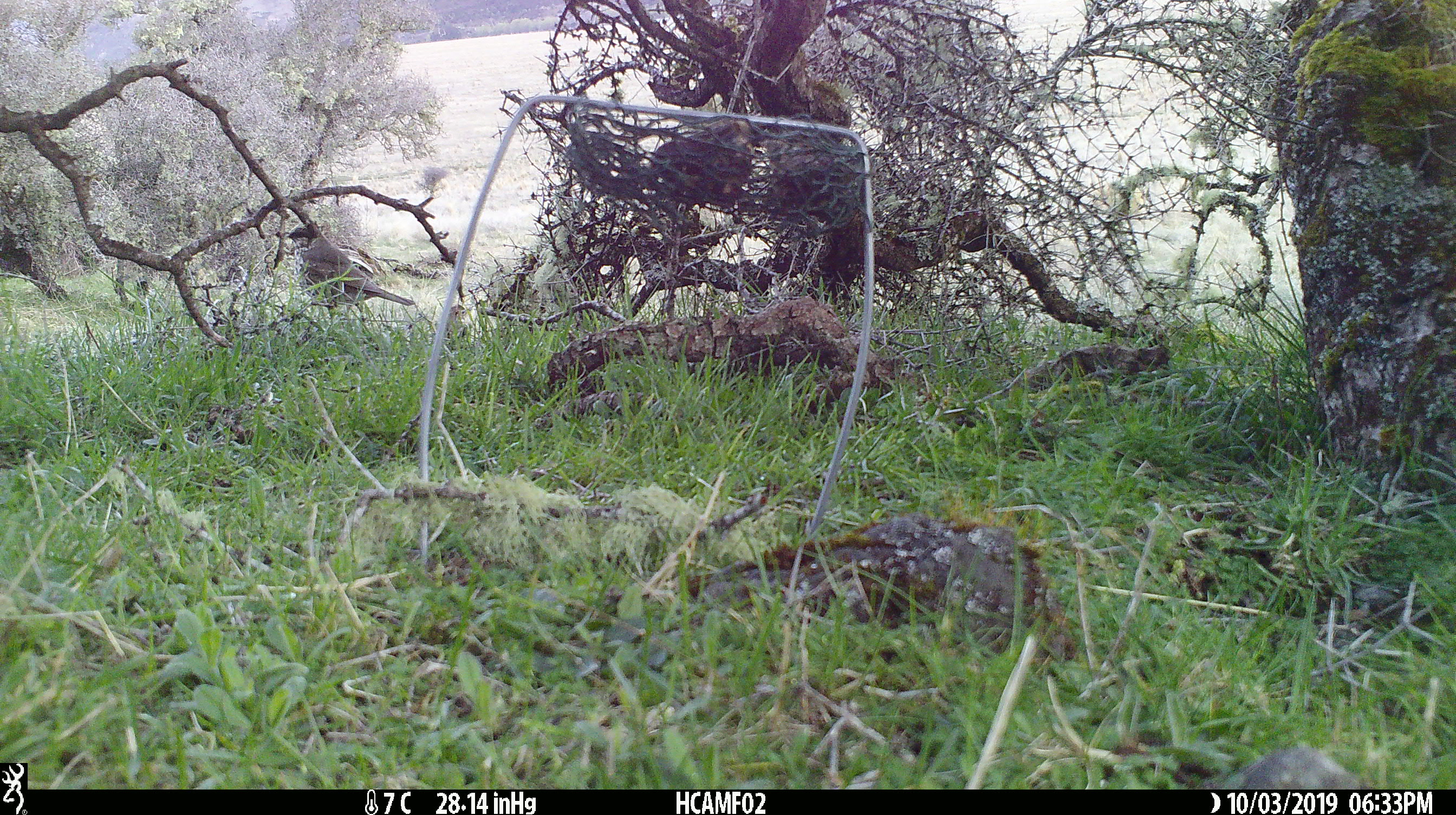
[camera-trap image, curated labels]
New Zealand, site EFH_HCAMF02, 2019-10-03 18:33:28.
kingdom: Animalia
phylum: Chordata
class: Aves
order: Passeriformes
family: Turdidae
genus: Turdus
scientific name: Turdus philomelos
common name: song thrush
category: thrush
Thrush (song thrush) (Turdus philomelos).